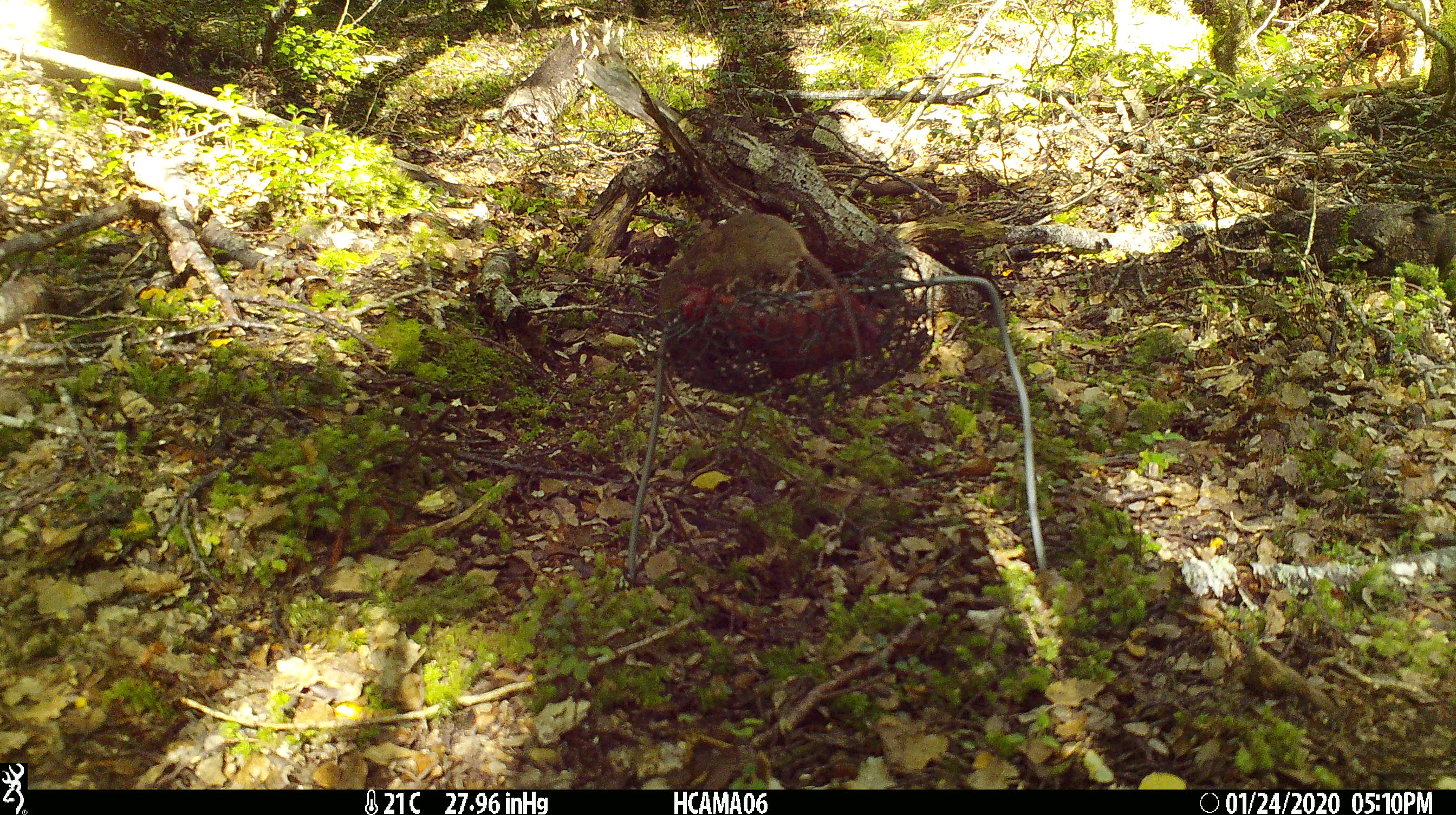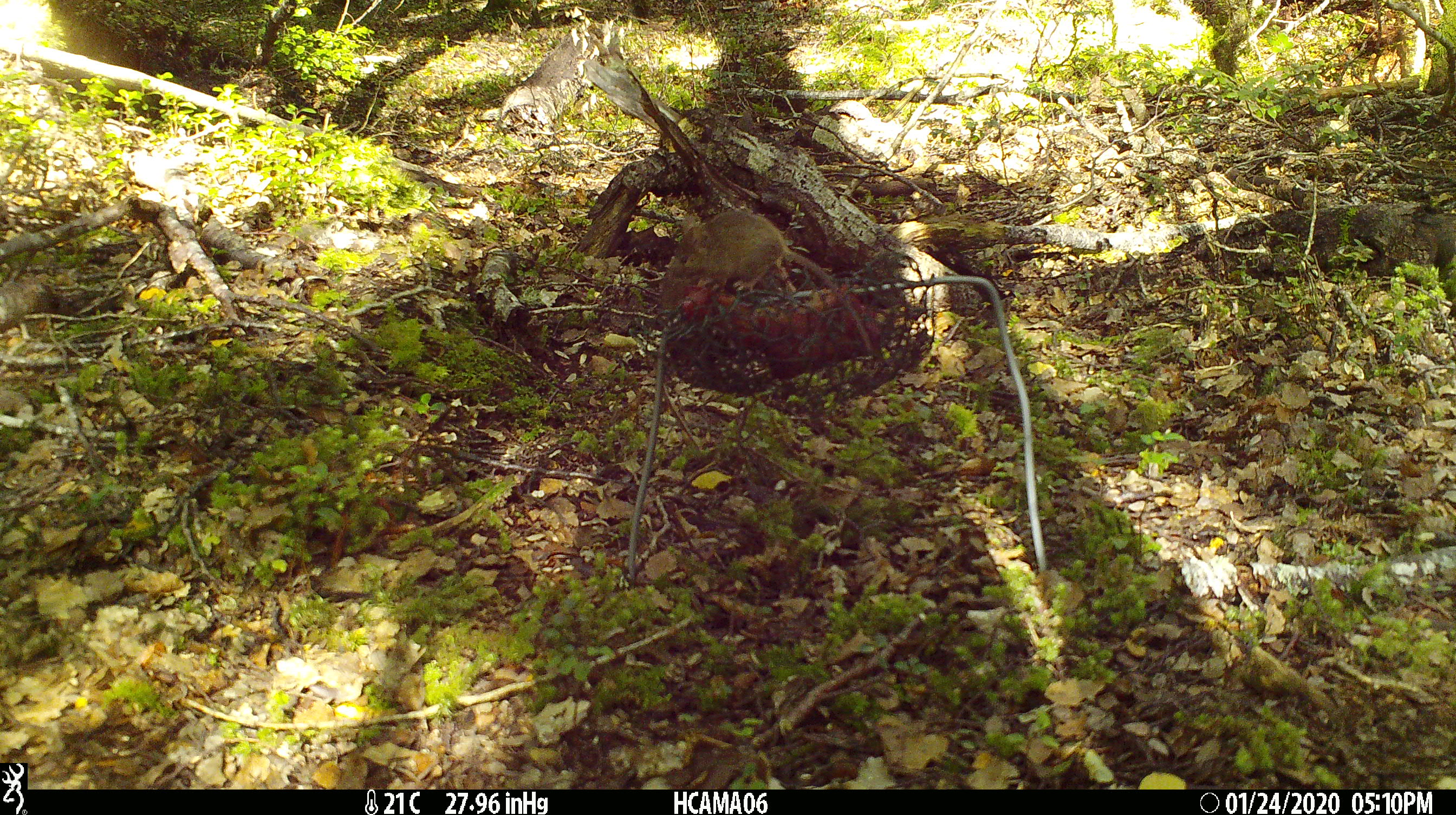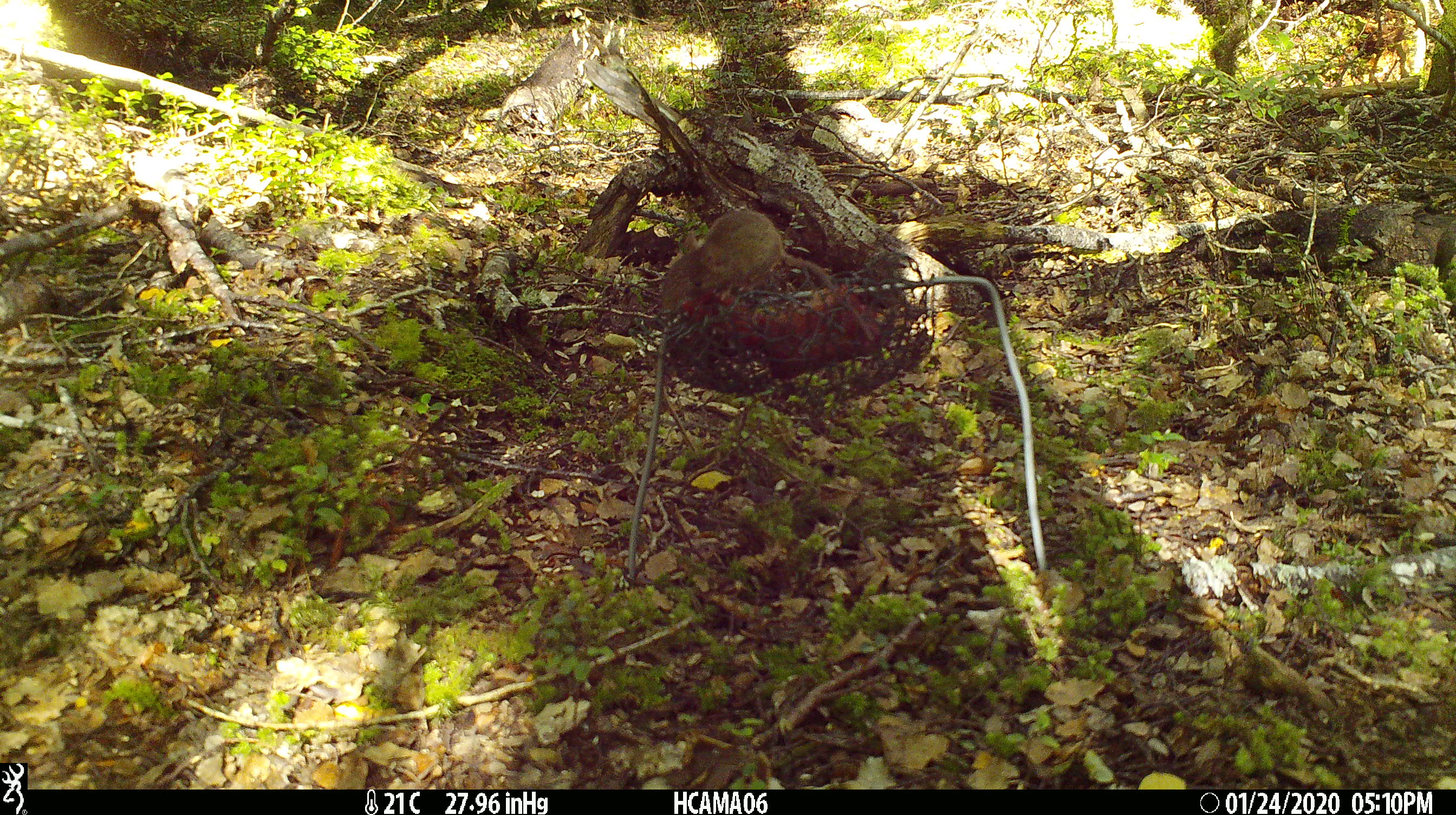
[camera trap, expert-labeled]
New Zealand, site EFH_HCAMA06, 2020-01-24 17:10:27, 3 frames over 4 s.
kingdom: Animalia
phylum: Chordata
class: Mammalia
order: Rodentia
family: Muridae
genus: Mus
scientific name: Mus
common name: mouse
Mouse (Mus).